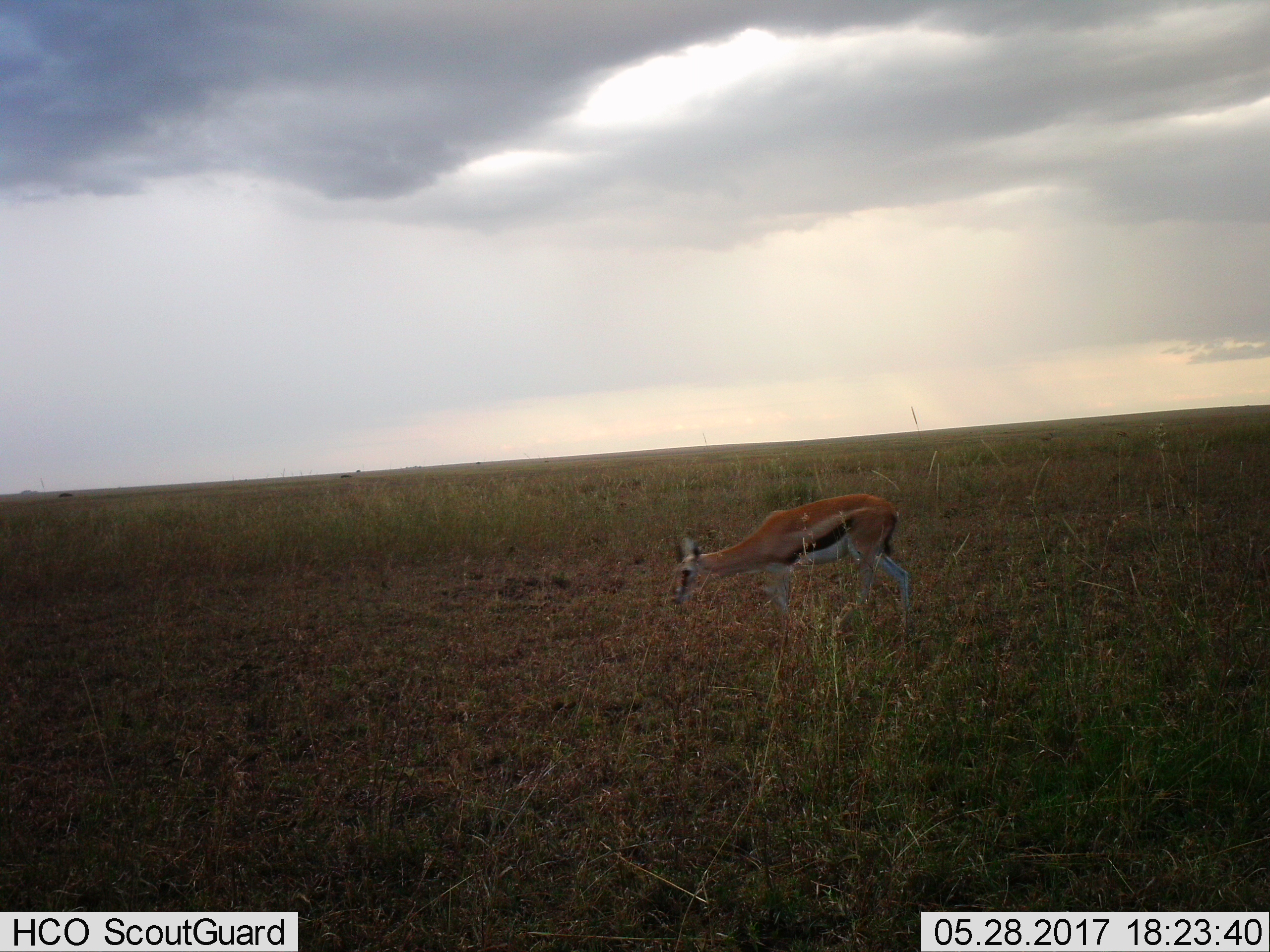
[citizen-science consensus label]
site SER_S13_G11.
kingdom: Animalia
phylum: Chordata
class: Mammalia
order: Artiodactyla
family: Bovidae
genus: Eudorcas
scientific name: Eudorcas thomsonii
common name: thomson's gazelle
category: gazellethomsons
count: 1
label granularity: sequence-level